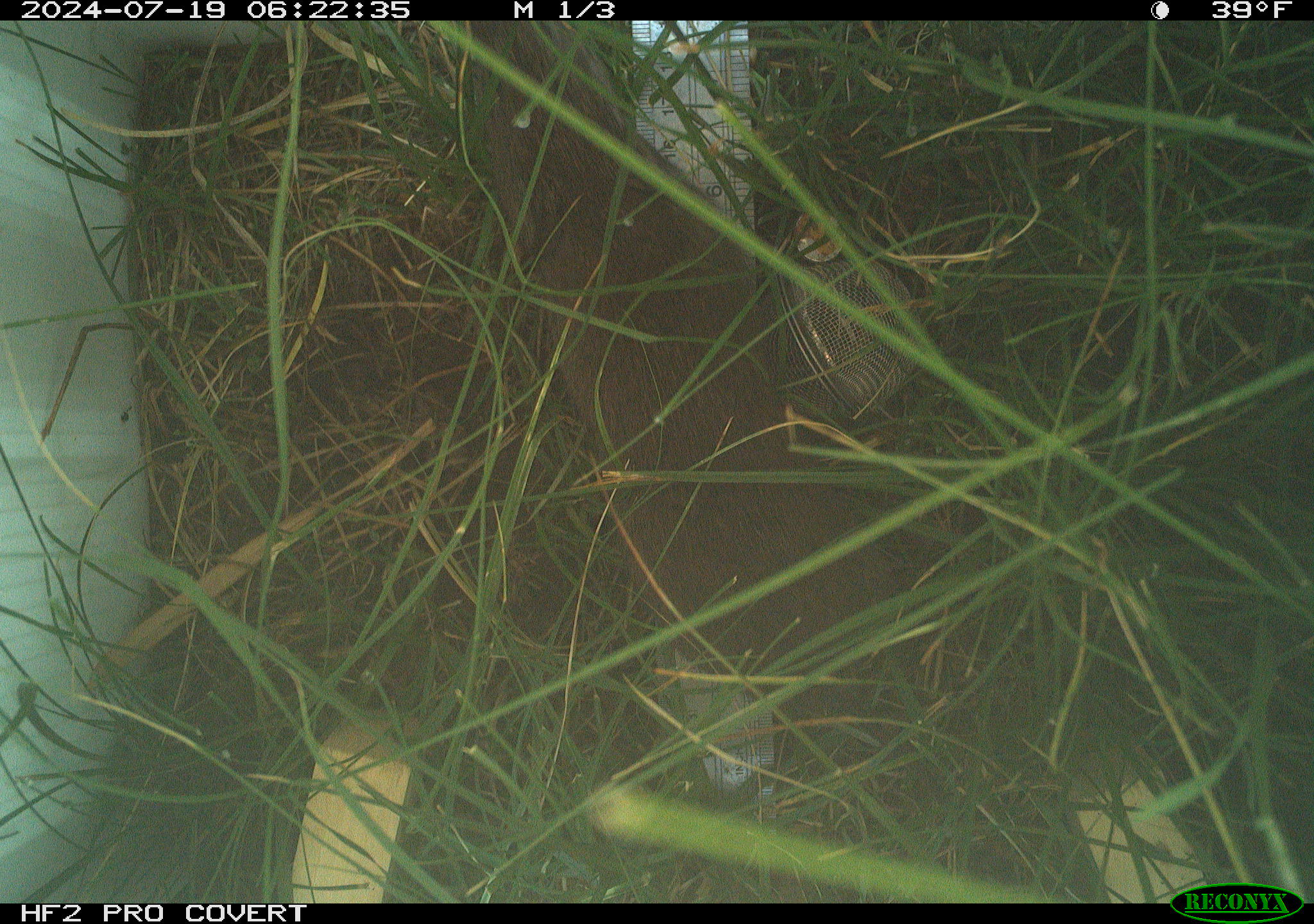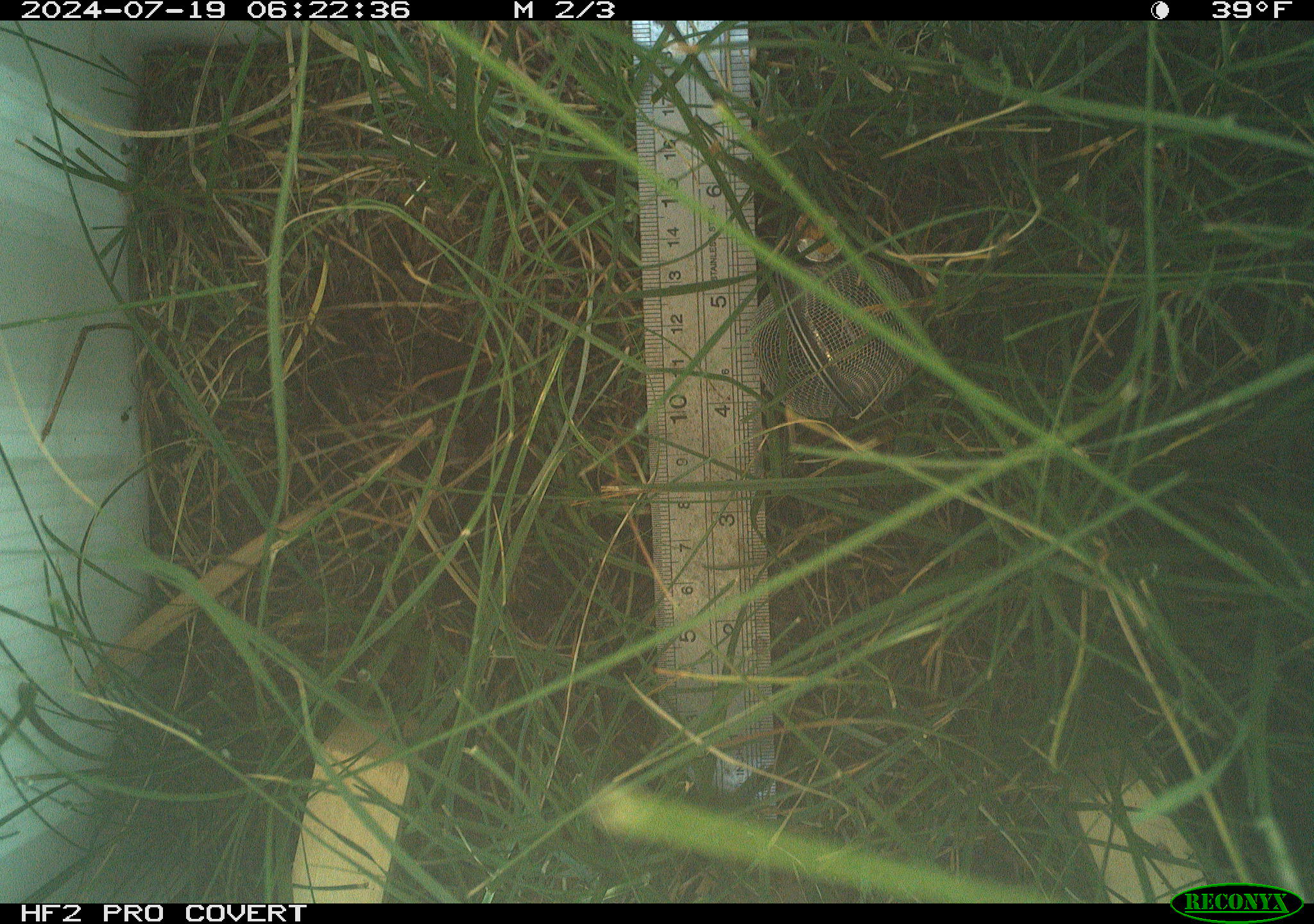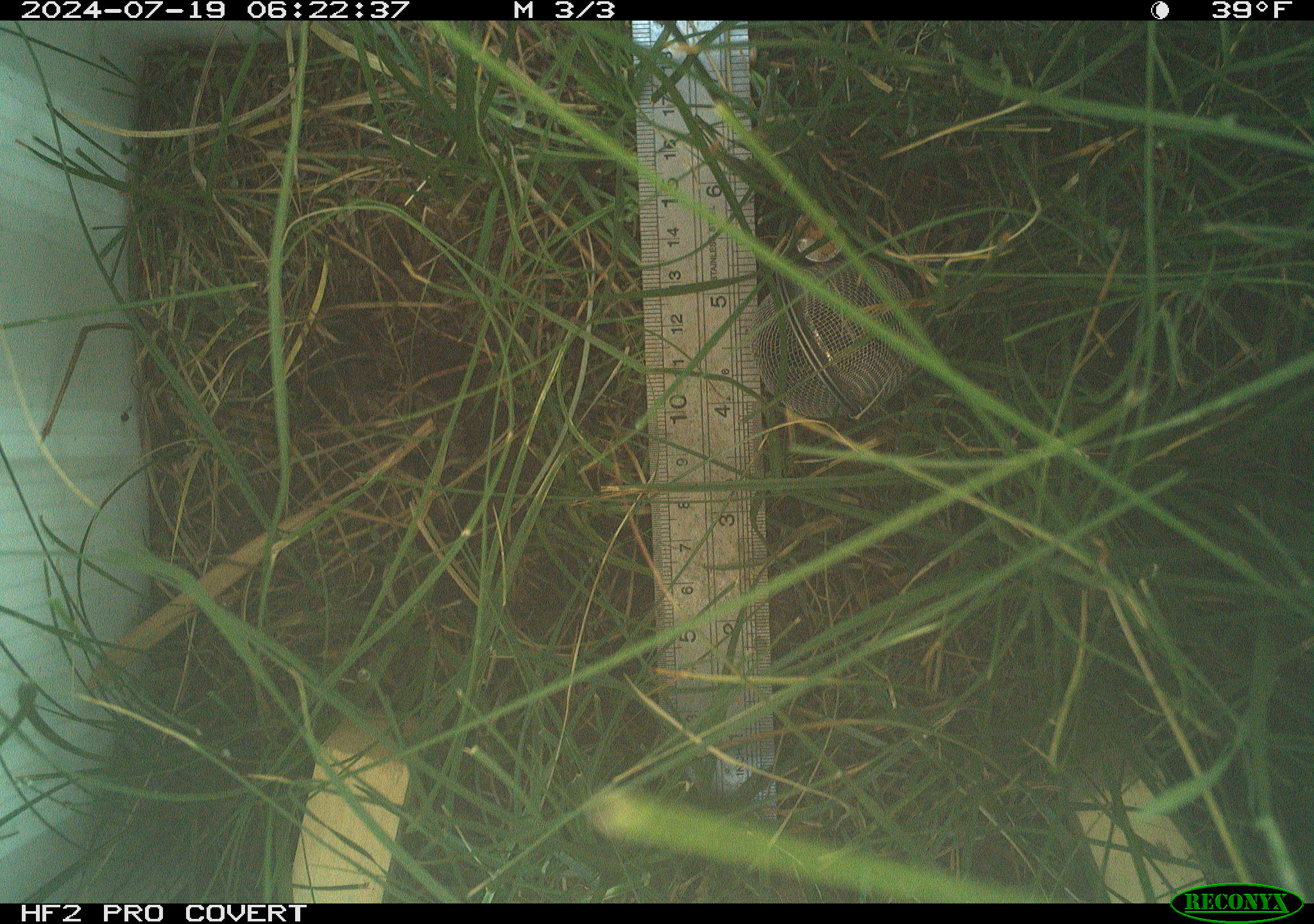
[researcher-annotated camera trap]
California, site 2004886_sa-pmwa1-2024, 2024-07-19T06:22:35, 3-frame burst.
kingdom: Animalia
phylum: Chordata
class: Mammalia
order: Rodentia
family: Cricetidae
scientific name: Arvicolinae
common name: voles, lemmings, and muskrats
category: arvicolinae subfamily